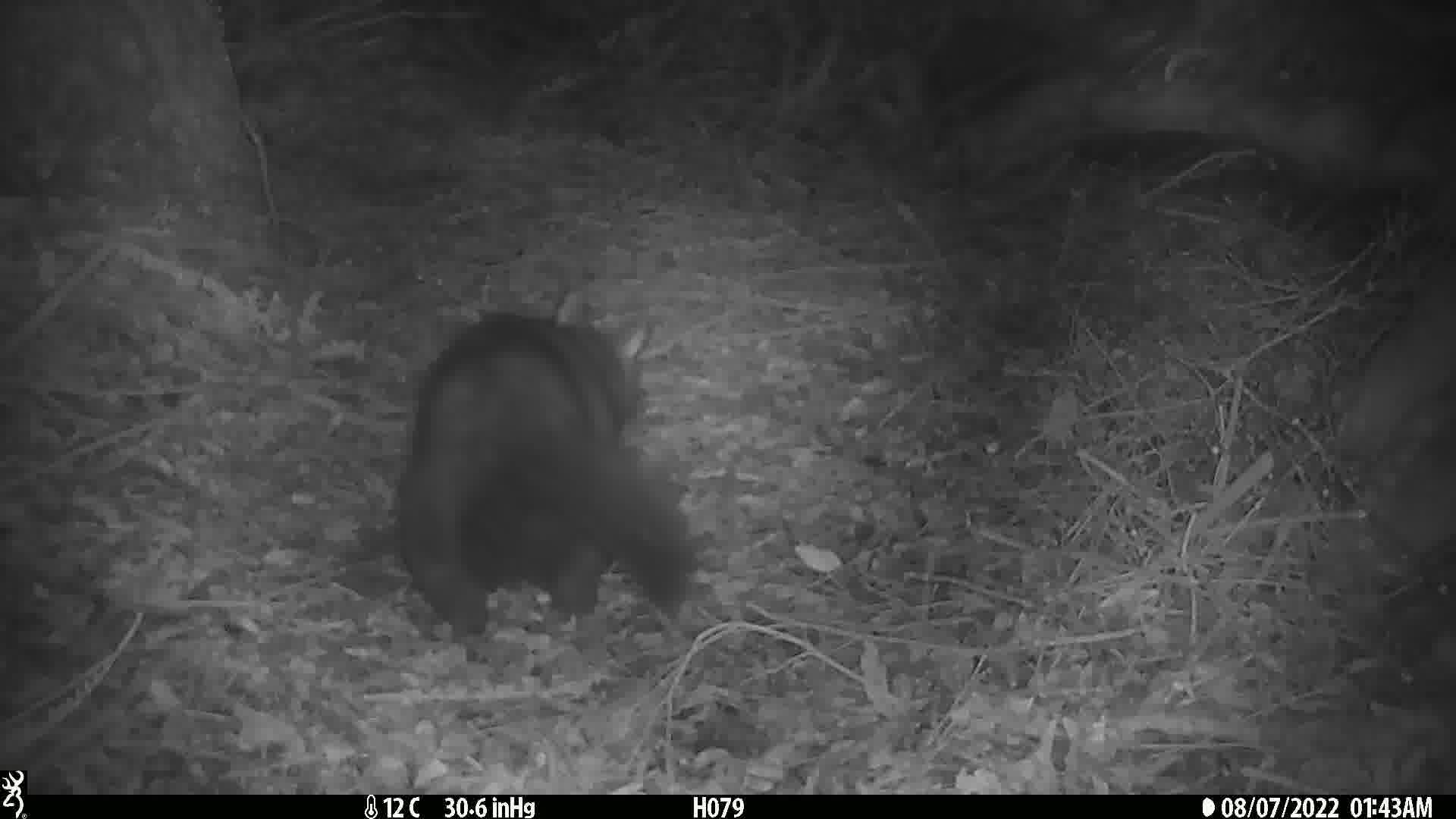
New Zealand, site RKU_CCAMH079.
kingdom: Animalia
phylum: Chordata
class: Mammalia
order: Diprotodontia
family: Phalangeridae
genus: Trichosurus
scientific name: Trichosurus vulpecula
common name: common brushtail possum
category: possum